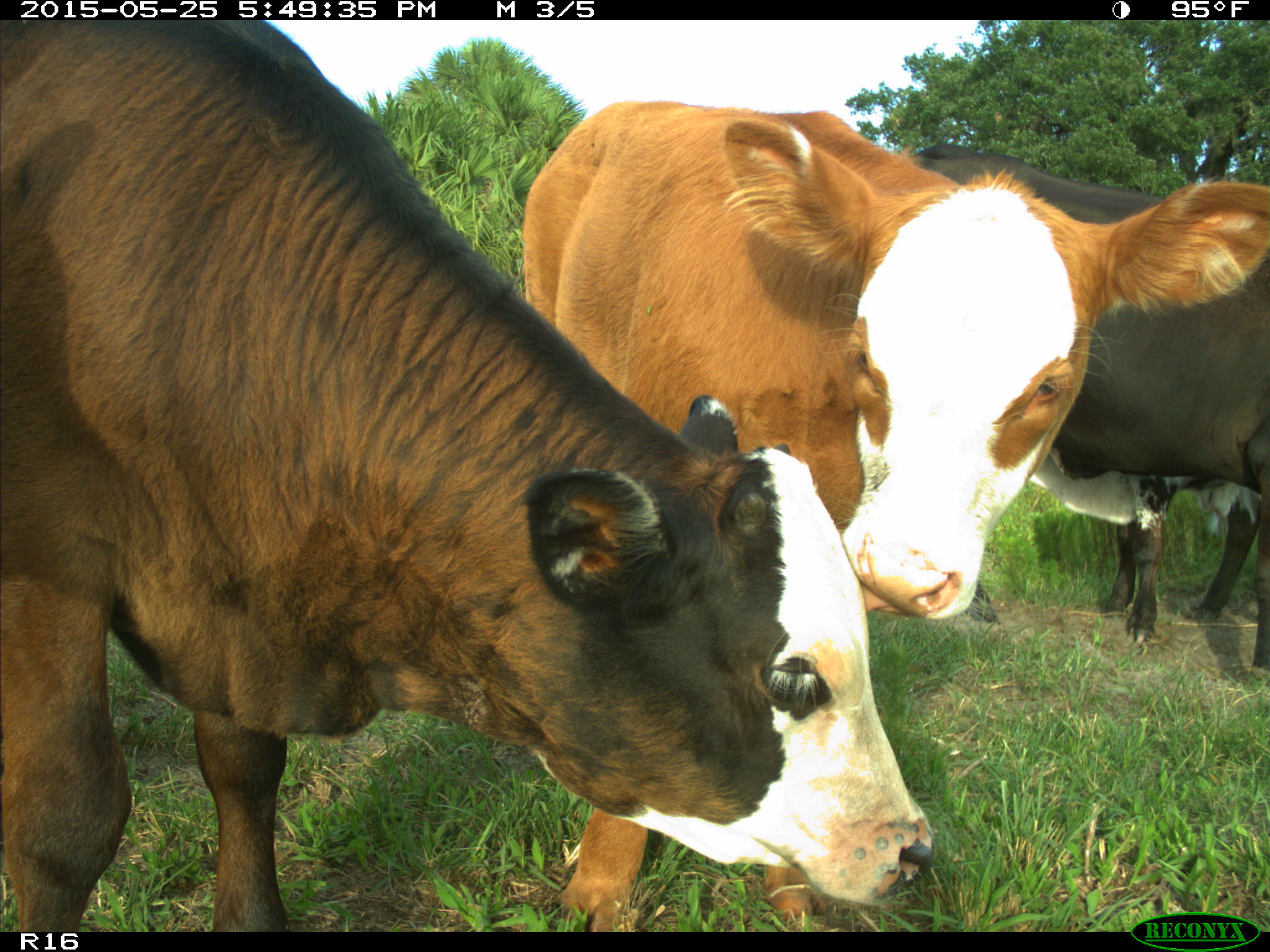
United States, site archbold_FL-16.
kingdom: Animalia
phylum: Chordata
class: Mammalia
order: Artiodactyla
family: Bovidae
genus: Bos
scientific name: Bos taurus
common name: domestic cow